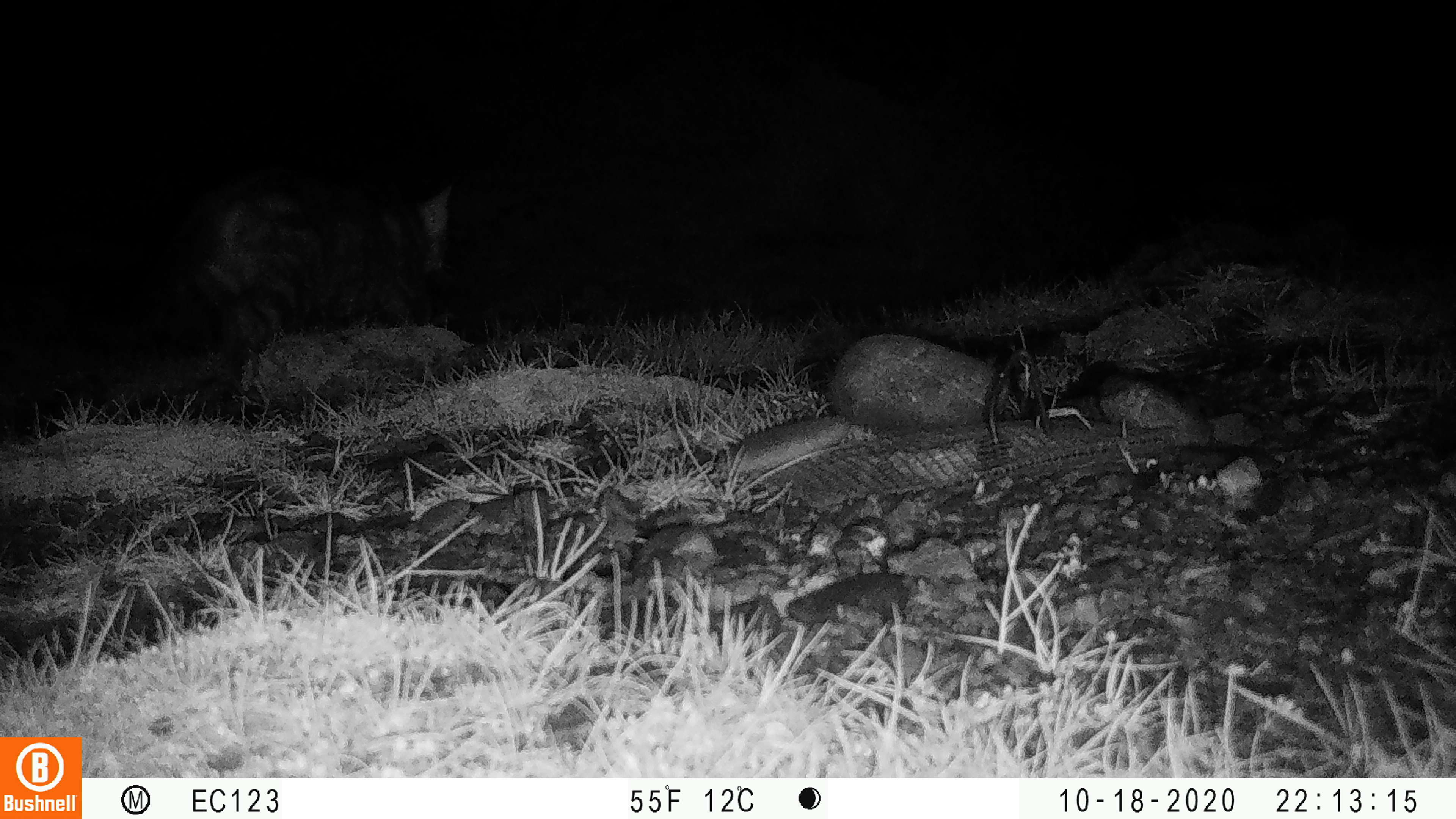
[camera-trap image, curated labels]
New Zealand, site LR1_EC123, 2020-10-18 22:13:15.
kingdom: Animalia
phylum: Chordata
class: Mammalia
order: Carnivora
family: Felidae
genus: Felis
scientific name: Felis catus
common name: domestic cat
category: cat